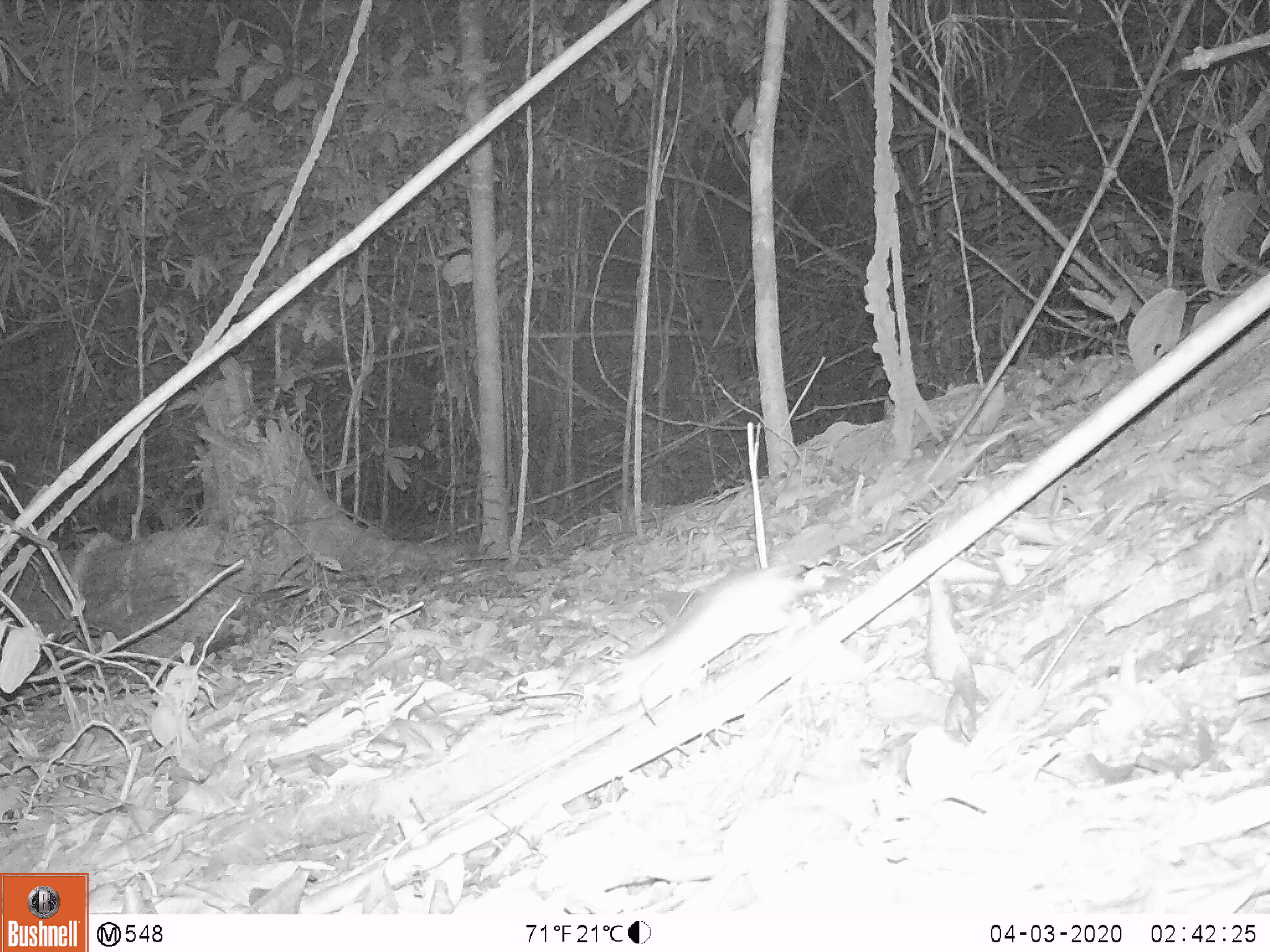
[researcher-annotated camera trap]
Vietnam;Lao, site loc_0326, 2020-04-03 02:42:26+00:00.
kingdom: Animalia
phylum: Chordata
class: Mammalia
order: Rodentia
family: Muridae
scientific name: Muridae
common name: old-world mice and rats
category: unidentified murid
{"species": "unidentified murid (old-world mice and rats) (Muridae)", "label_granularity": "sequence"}